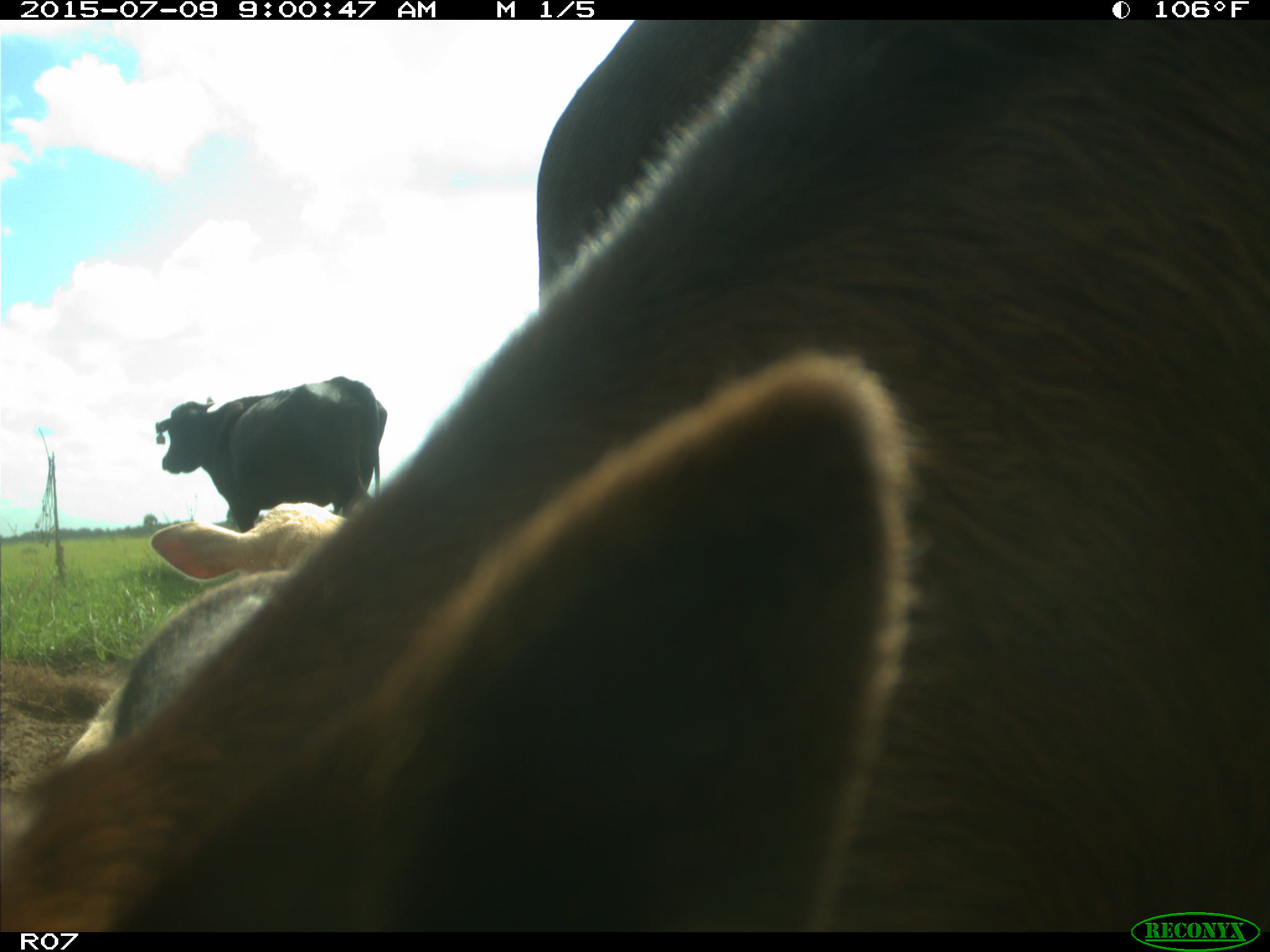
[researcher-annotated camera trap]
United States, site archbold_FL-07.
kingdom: Animalia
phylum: Chordata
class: Mammalia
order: Artiodactyla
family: Bovidae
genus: Bos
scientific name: Bos taurus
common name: domestic cow